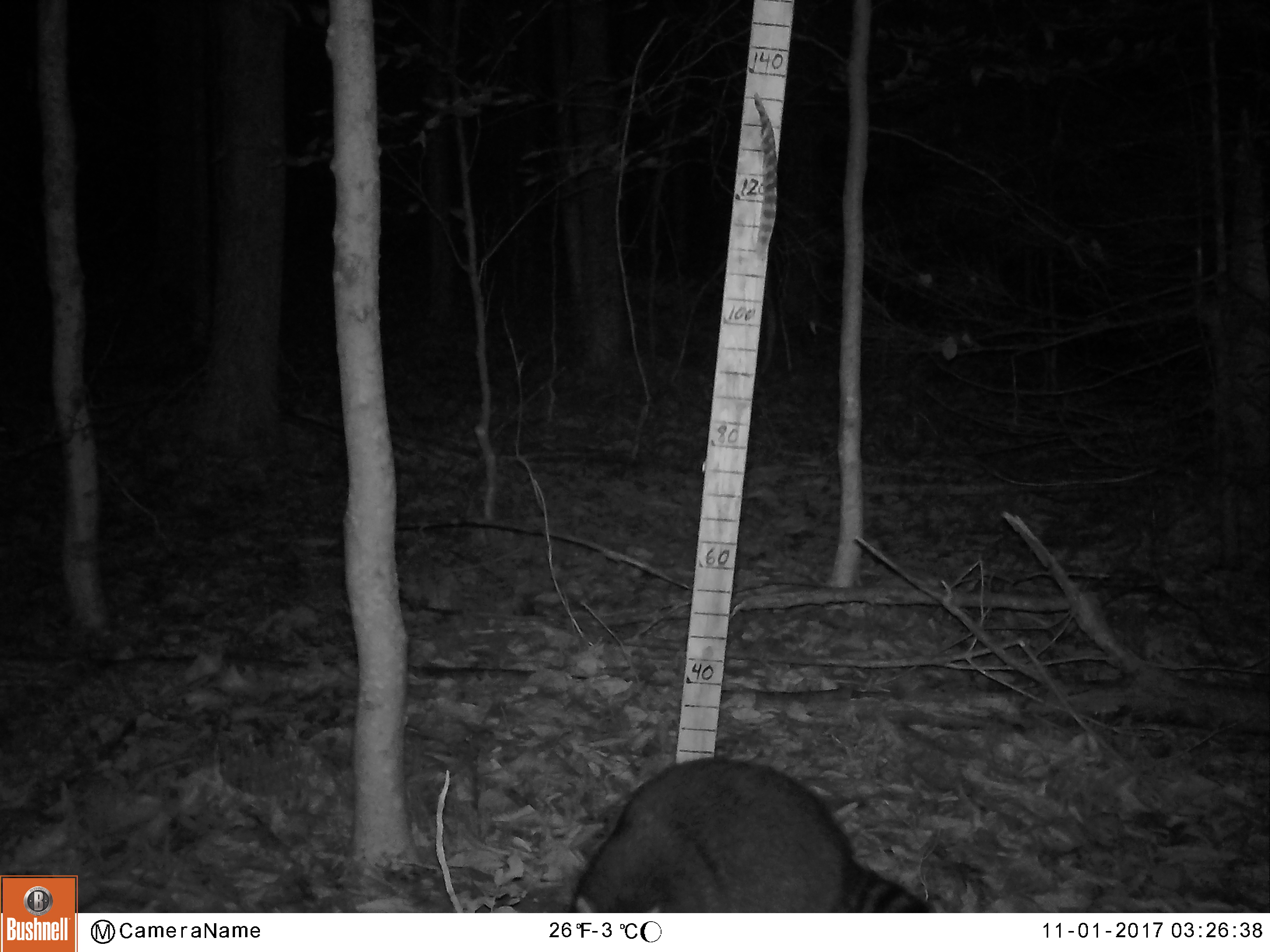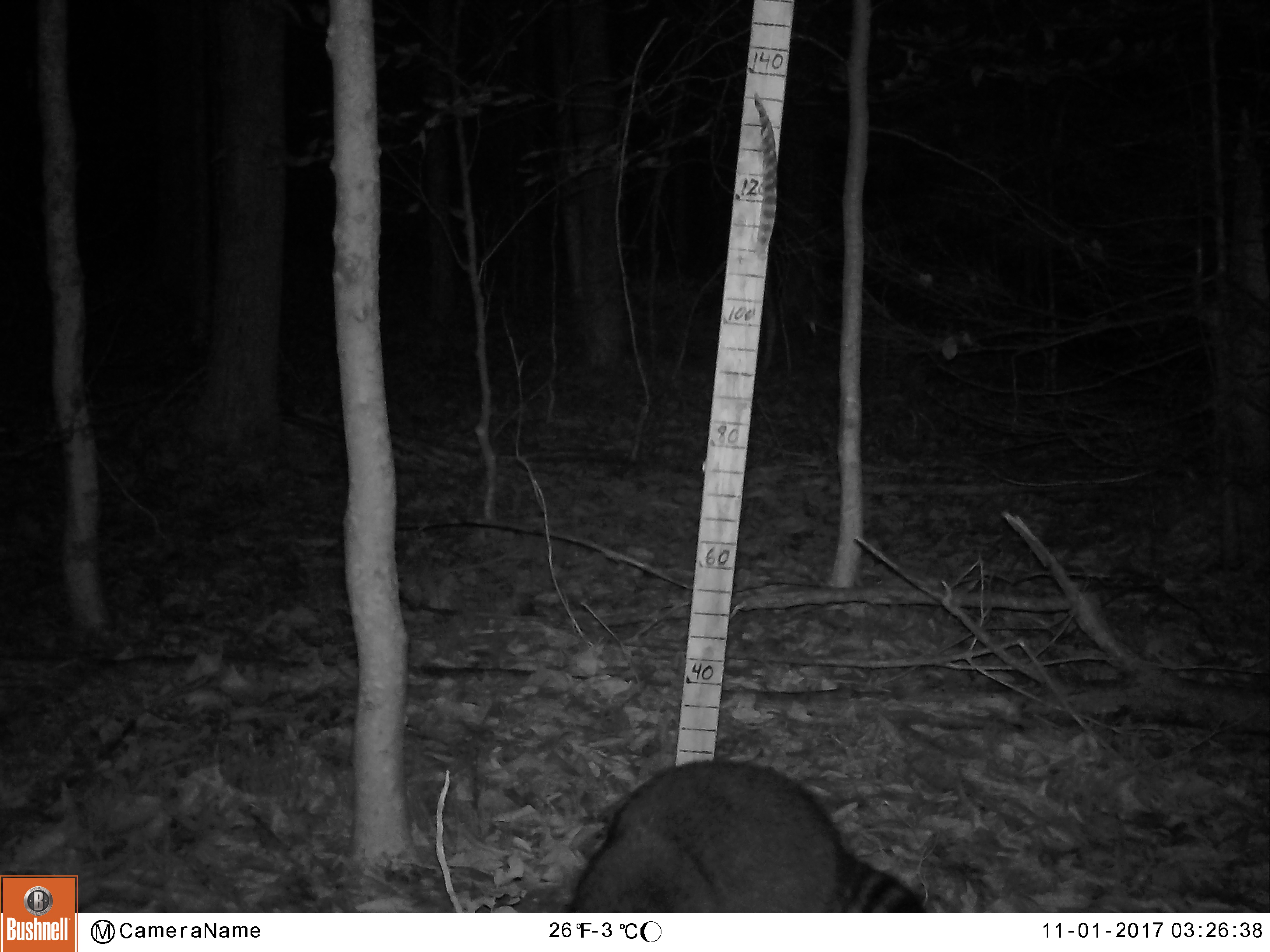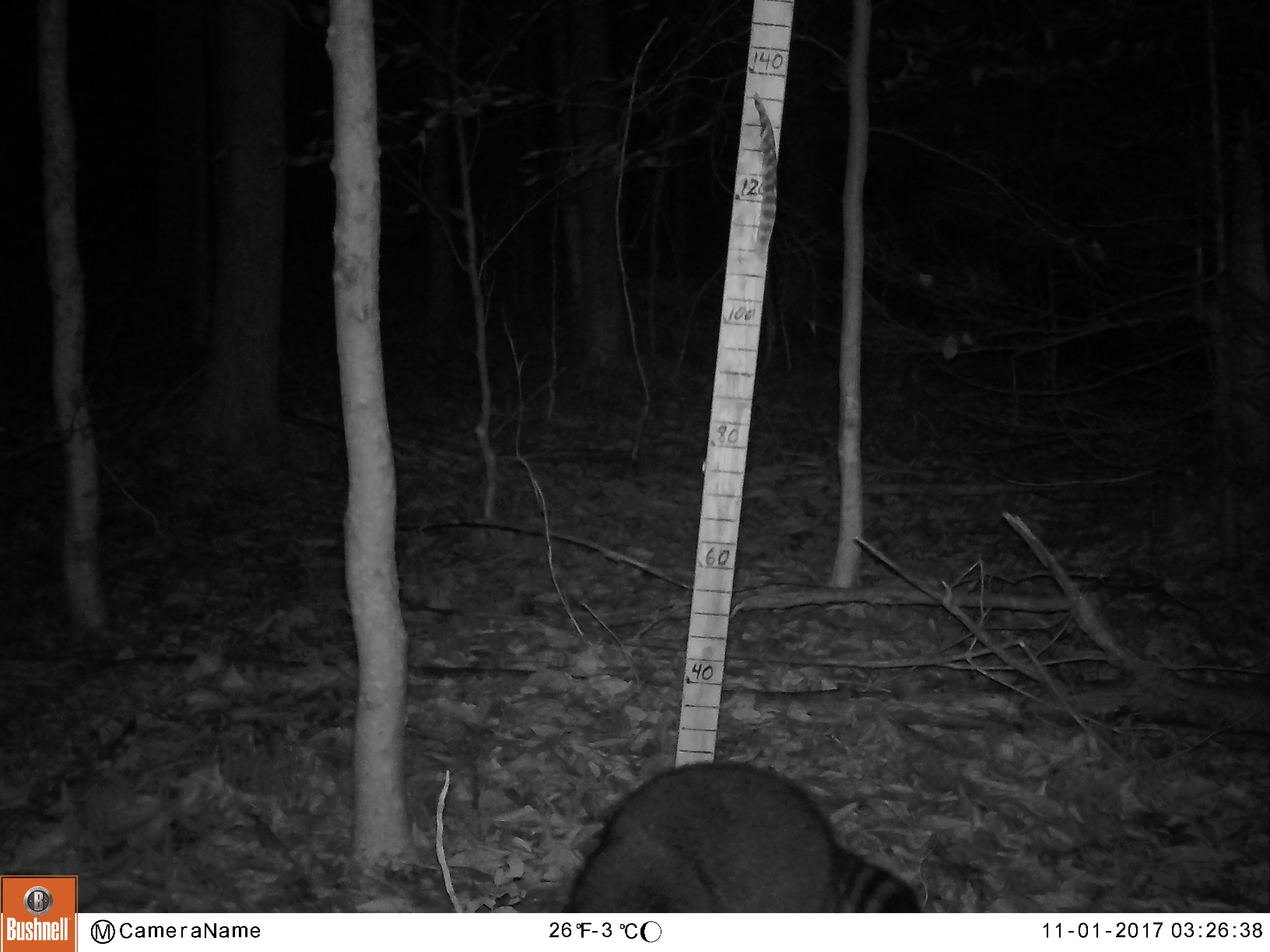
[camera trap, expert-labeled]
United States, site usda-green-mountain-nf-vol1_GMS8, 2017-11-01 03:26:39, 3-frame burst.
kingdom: Animalia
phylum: Chordata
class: Mammalia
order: Carnivora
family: Procyonidae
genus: Procyon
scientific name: Procyon lotor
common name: raccoon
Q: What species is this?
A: Raccoon (Procyon lotor).